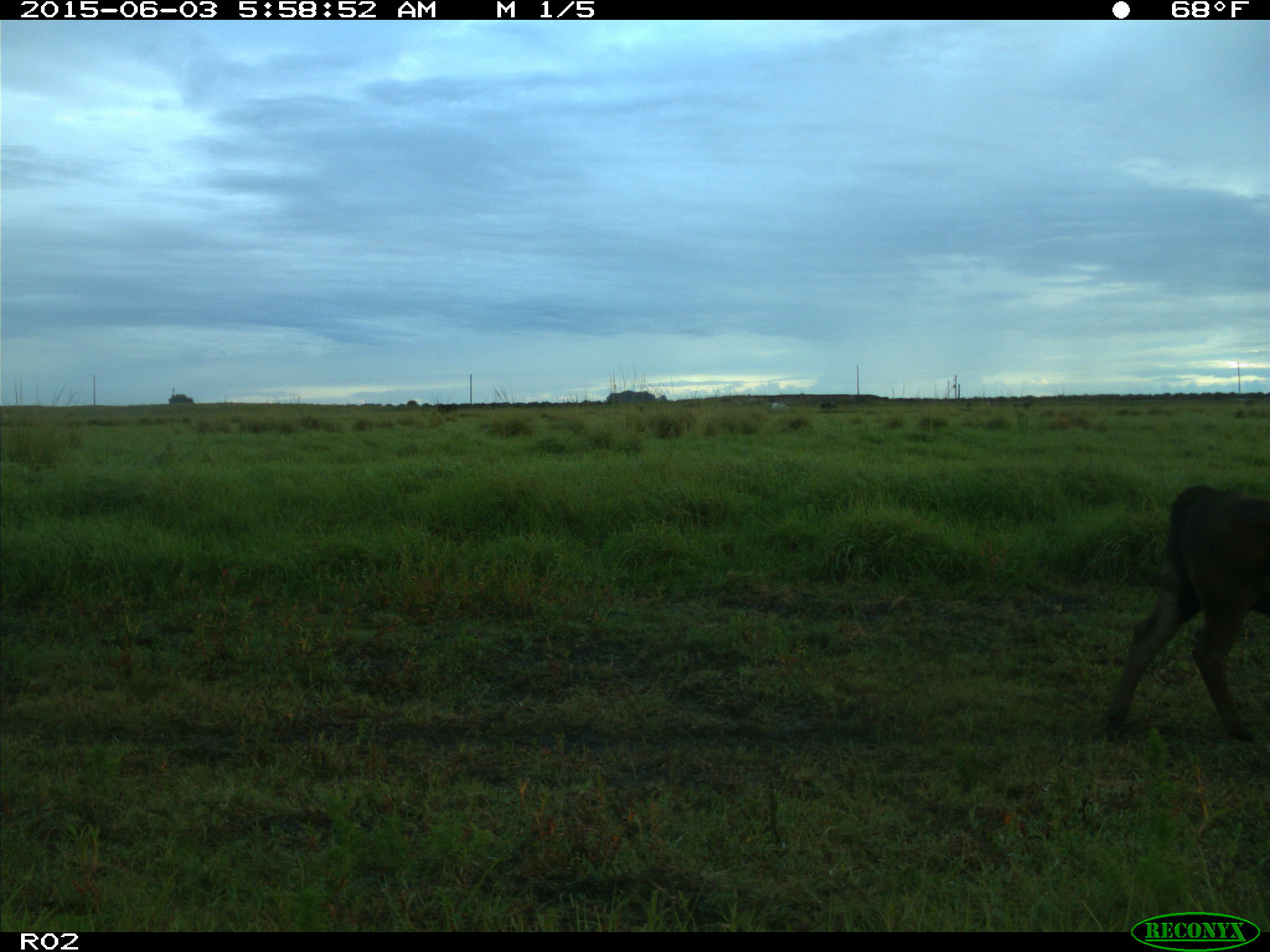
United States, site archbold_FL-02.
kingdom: Animalia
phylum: Chordata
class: Mammalia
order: Artiodactyla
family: Bovidae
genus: Bos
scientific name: Bos taurus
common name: domestic cow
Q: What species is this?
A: Bos taurus (domestic cow).